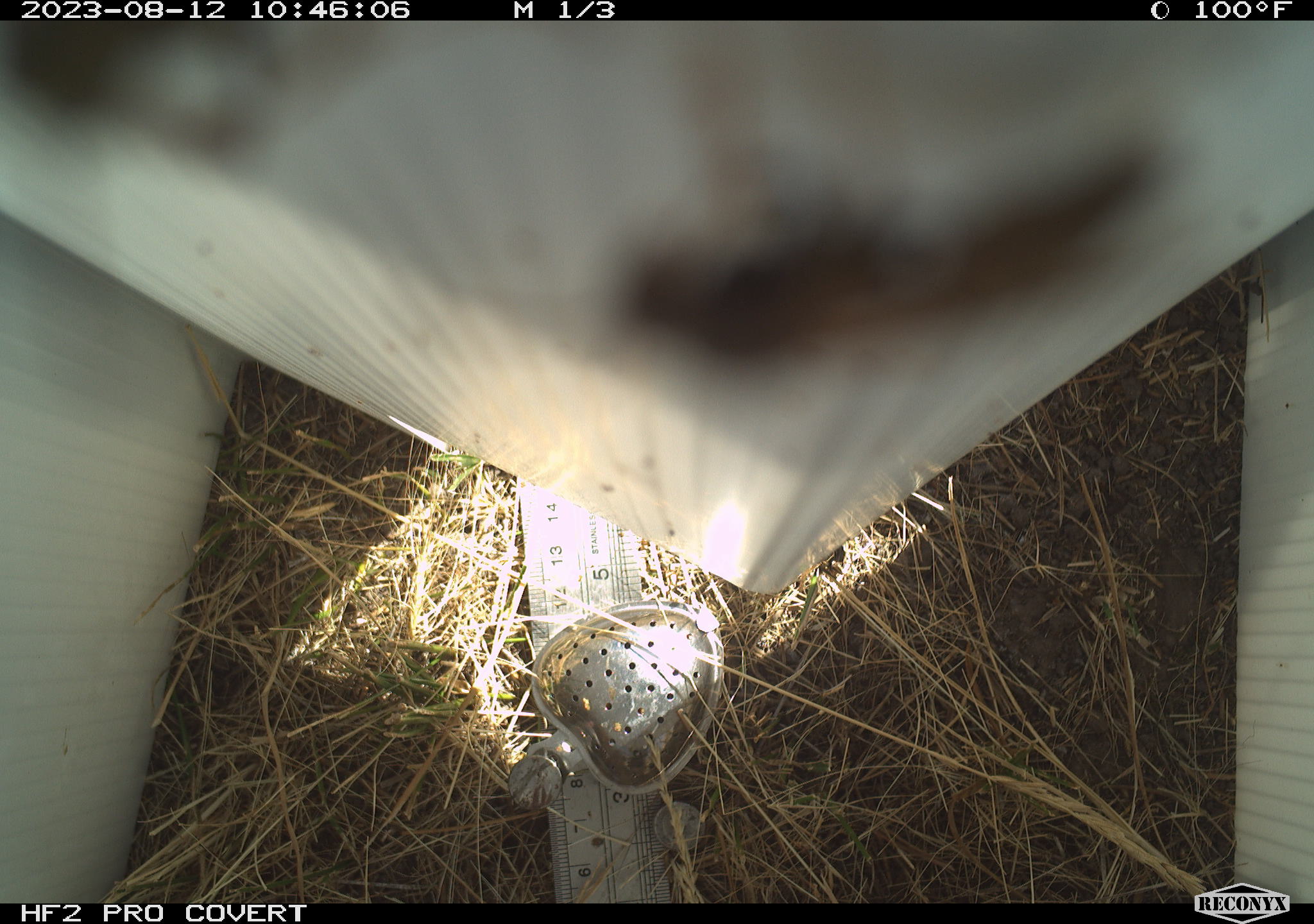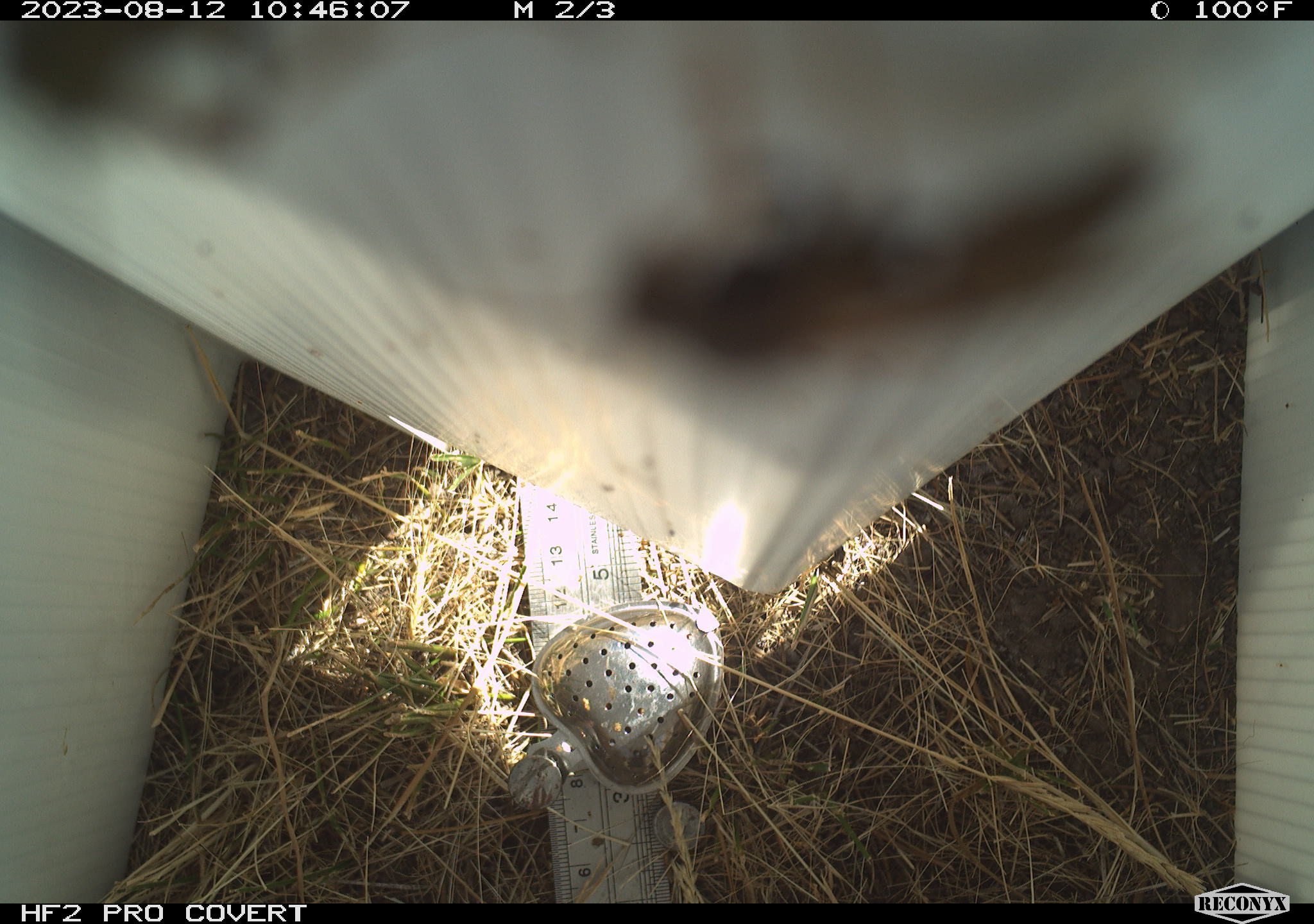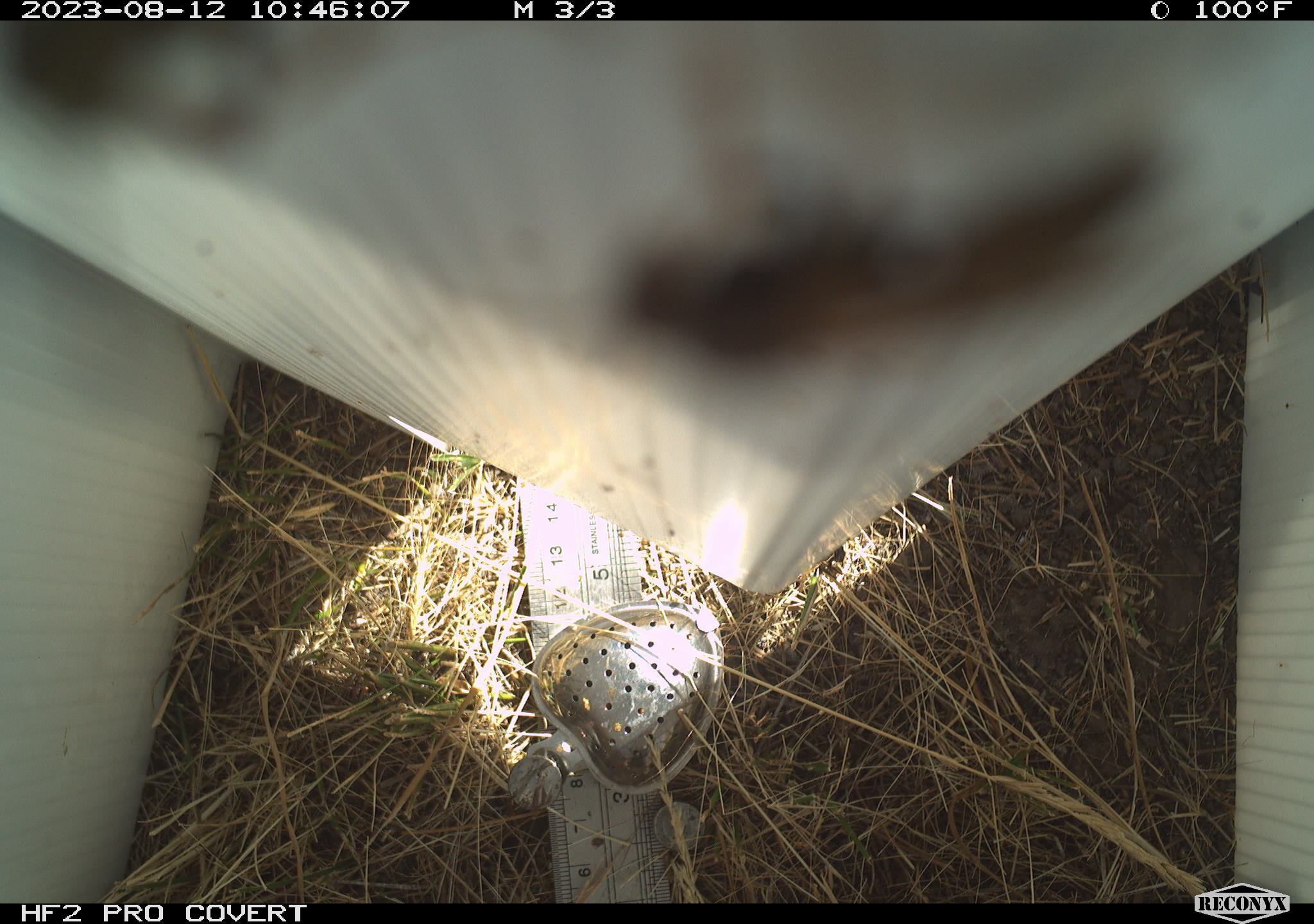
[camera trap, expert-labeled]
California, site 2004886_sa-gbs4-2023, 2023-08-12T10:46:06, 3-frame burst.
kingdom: Animalia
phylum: Arthropoda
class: Insecta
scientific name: Insecta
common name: insect